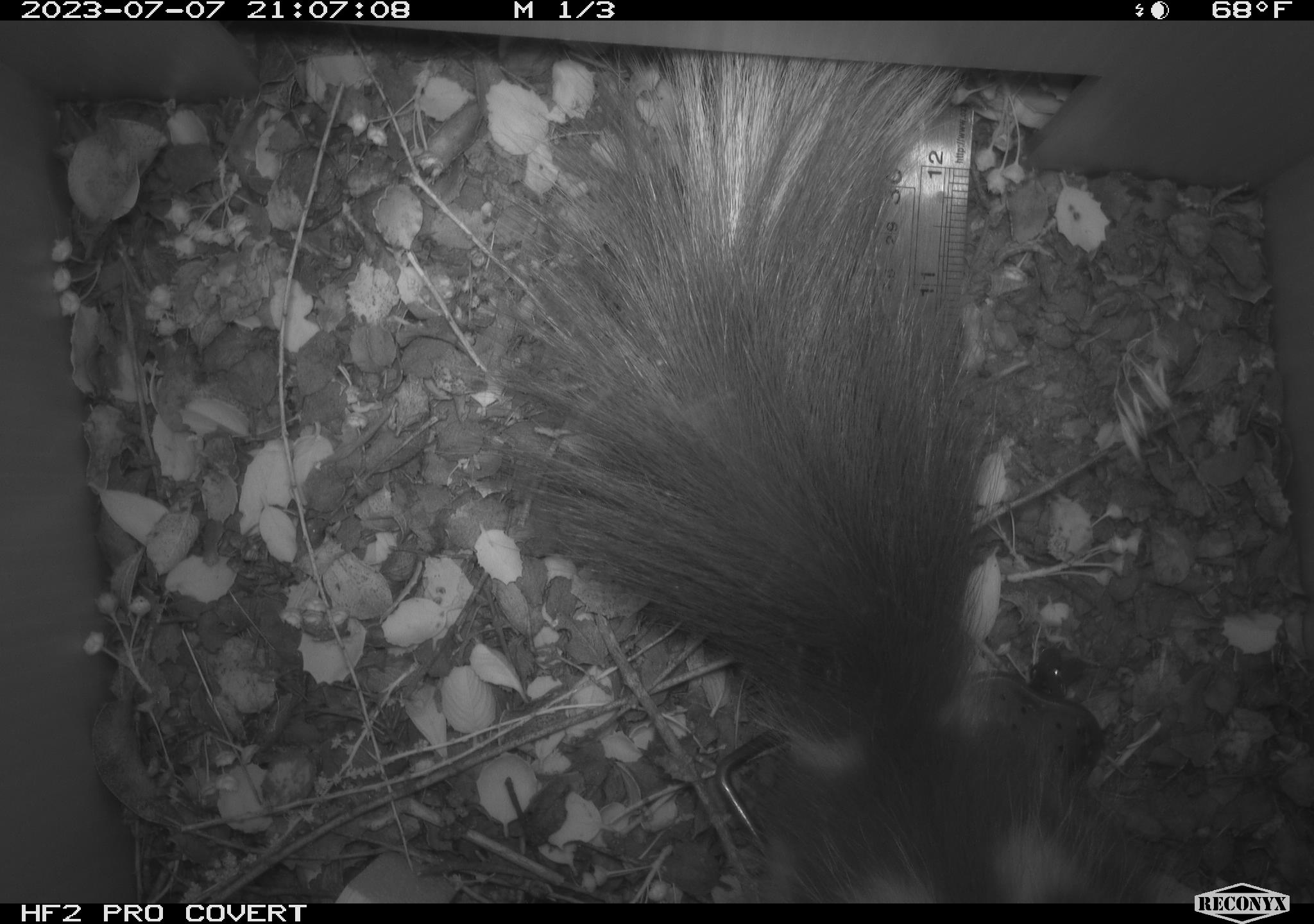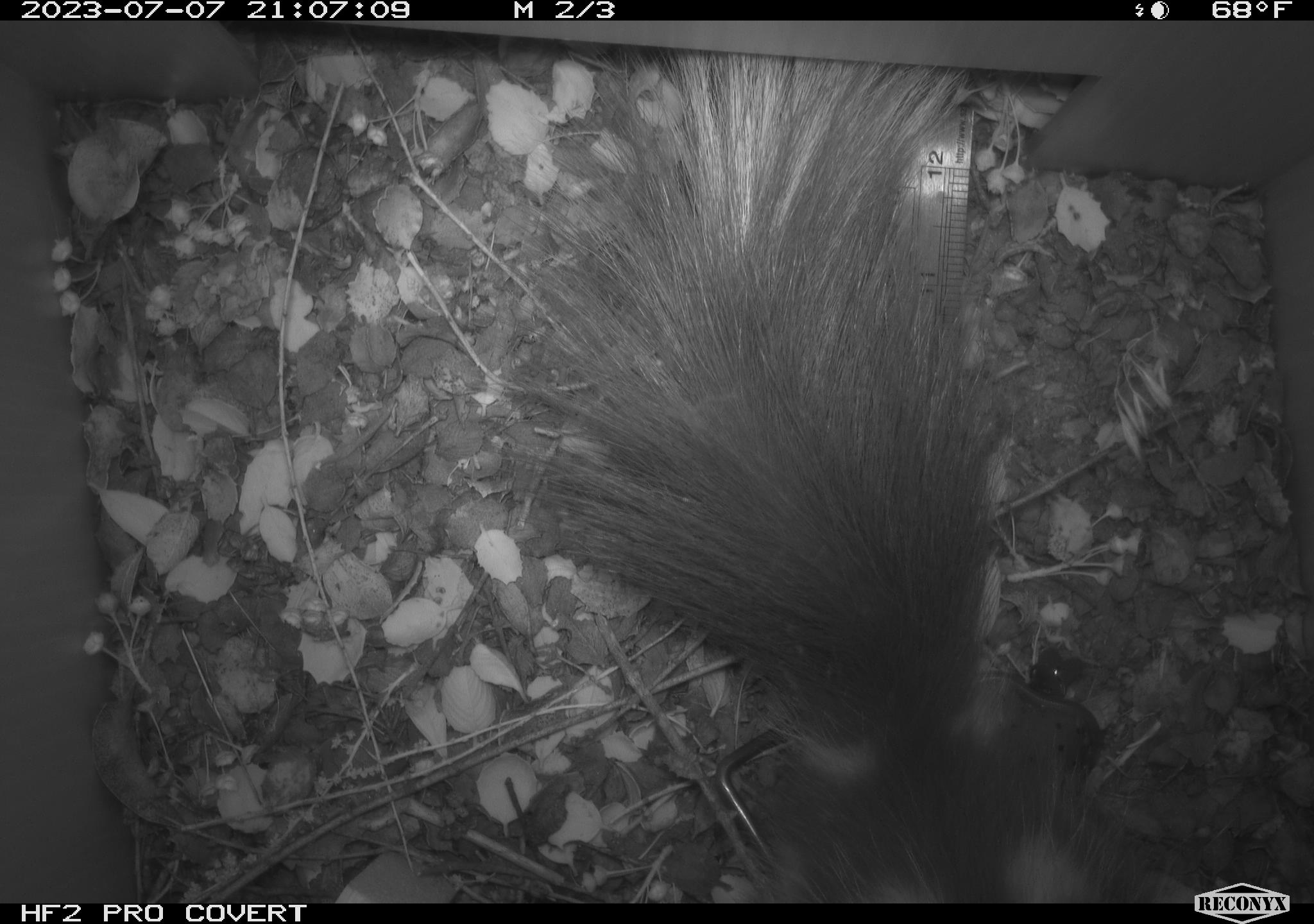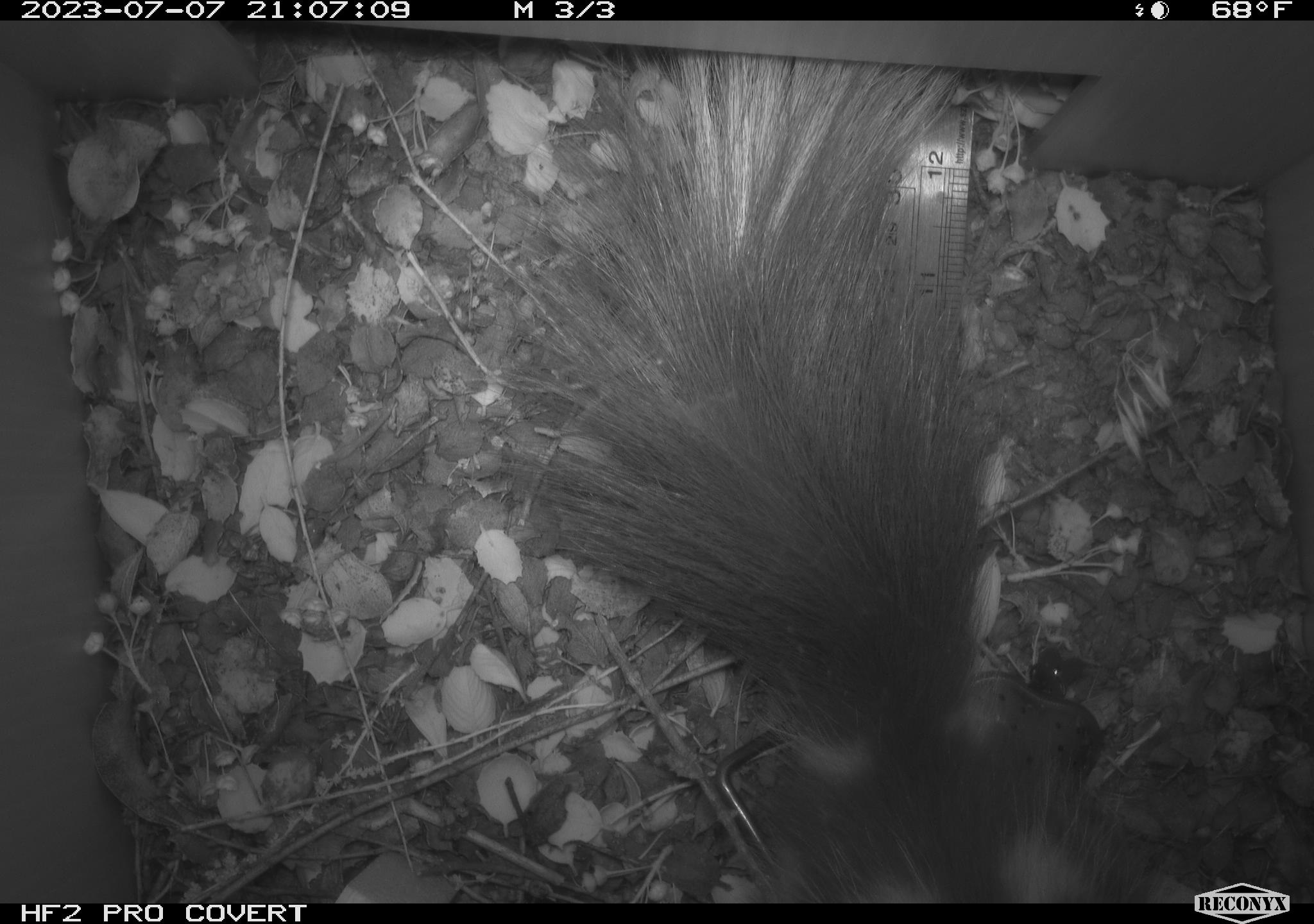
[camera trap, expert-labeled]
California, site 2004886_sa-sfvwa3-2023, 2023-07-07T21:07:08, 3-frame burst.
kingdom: Animalia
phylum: Chordata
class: Mammalia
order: Carnivora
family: Mephitidae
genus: Spilogale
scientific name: Spilogale gracilis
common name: western spotted skunk